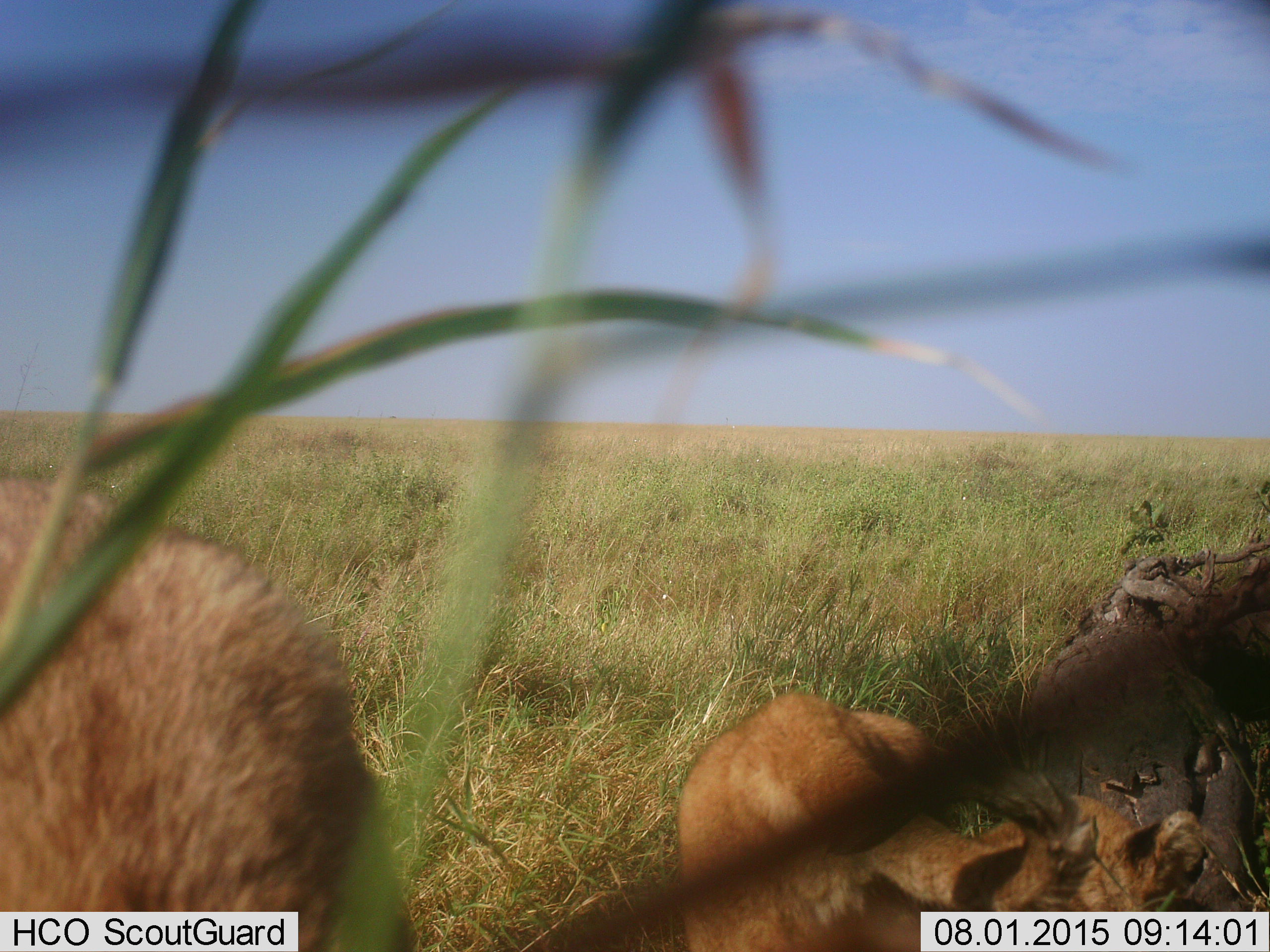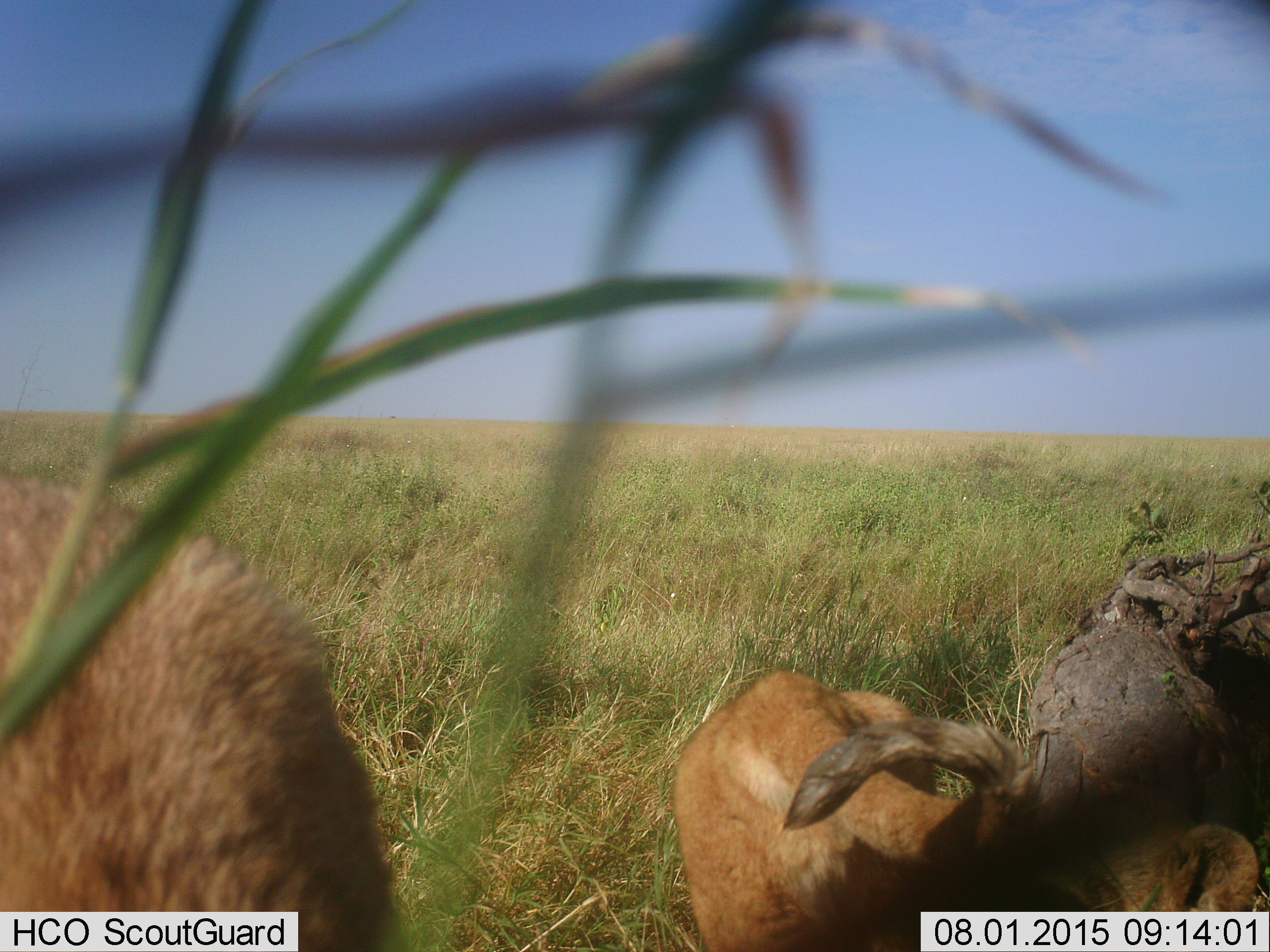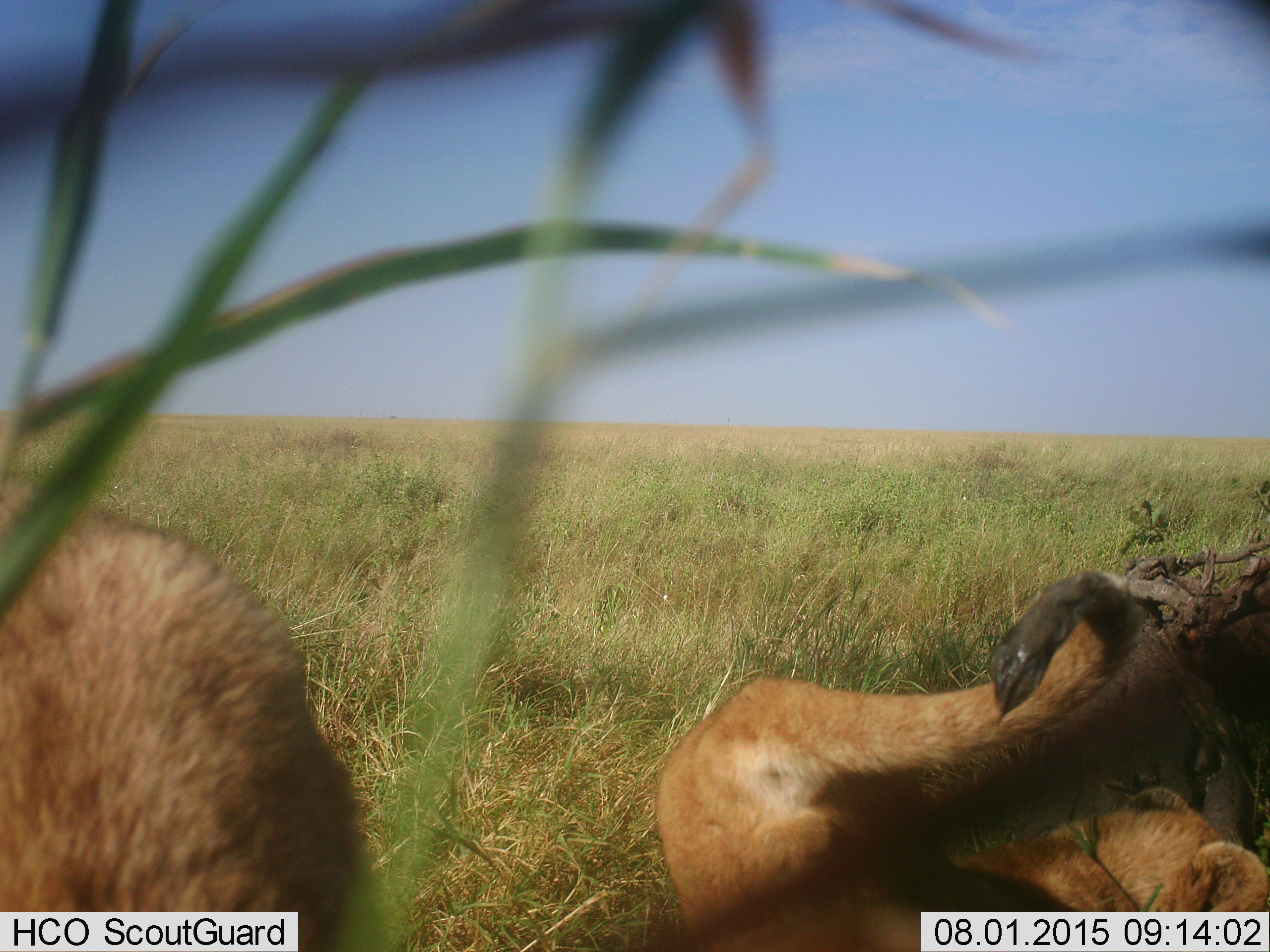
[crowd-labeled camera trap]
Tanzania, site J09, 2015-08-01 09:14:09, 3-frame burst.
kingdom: Animalia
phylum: Chordata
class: Mammalia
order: Carnivora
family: Felidae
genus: Panthera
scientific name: Panthera leo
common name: lion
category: lioncub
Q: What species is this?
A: Lioncub (lion) (Panthera leo).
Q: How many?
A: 1.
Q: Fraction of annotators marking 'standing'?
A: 0%.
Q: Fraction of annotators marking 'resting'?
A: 50%.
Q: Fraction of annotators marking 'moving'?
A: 25%.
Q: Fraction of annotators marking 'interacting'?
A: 50%.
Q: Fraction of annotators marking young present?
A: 100%.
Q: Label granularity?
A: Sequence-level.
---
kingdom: Animalia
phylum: Chordata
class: Mammalia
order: Carnivora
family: Felidae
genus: Panthera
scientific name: Panthera leo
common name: lion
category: lionfemale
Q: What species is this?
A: Lionfemale (lion) (Panthera leo).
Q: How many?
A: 1.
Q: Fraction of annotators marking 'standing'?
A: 62%.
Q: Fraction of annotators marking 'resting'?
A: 38%.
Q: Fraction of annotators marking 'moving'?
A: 0%.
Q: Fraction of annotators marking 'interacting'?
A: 12%.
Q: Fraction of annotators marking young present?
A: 38%.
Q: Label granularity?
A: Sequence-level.